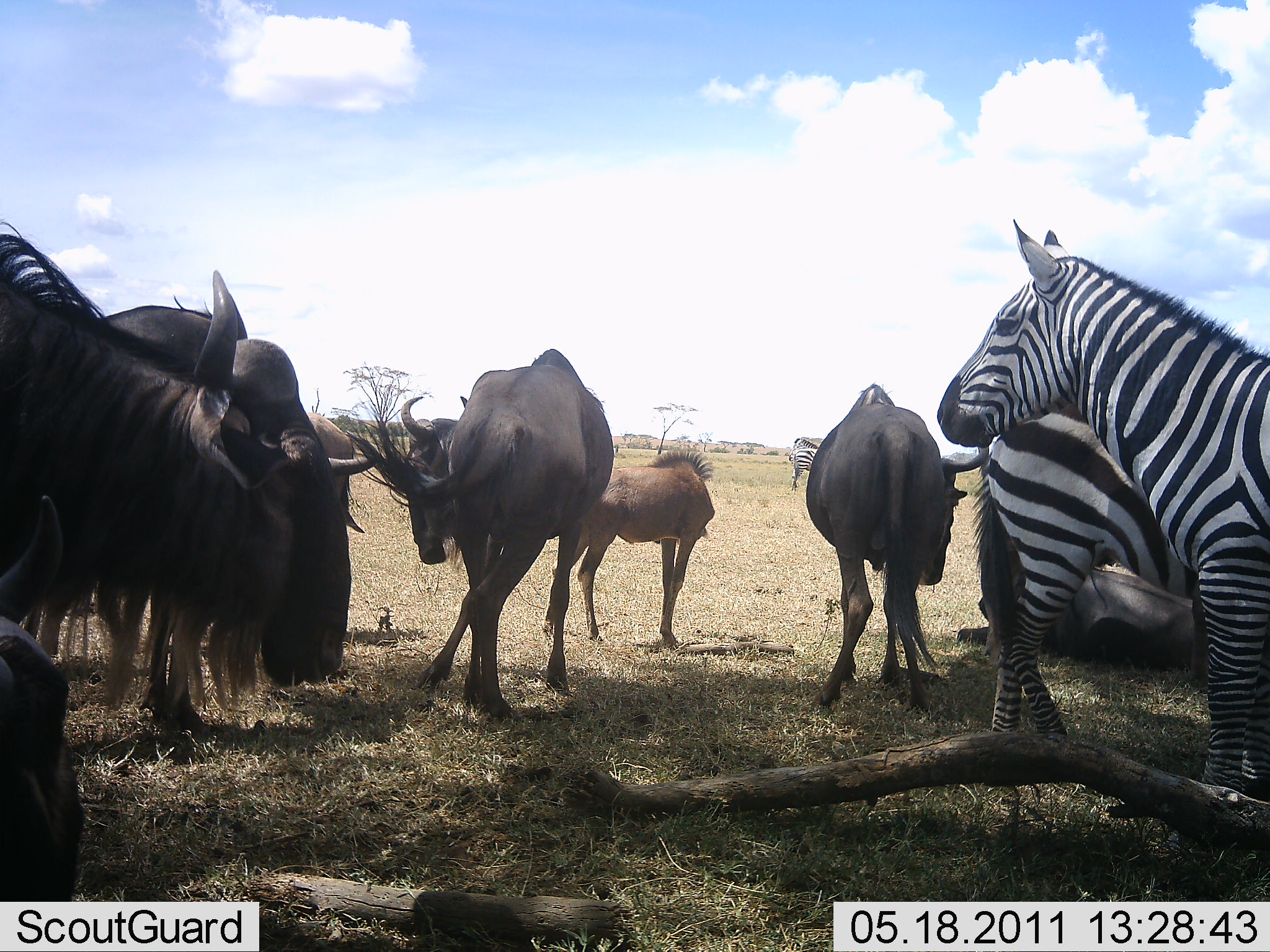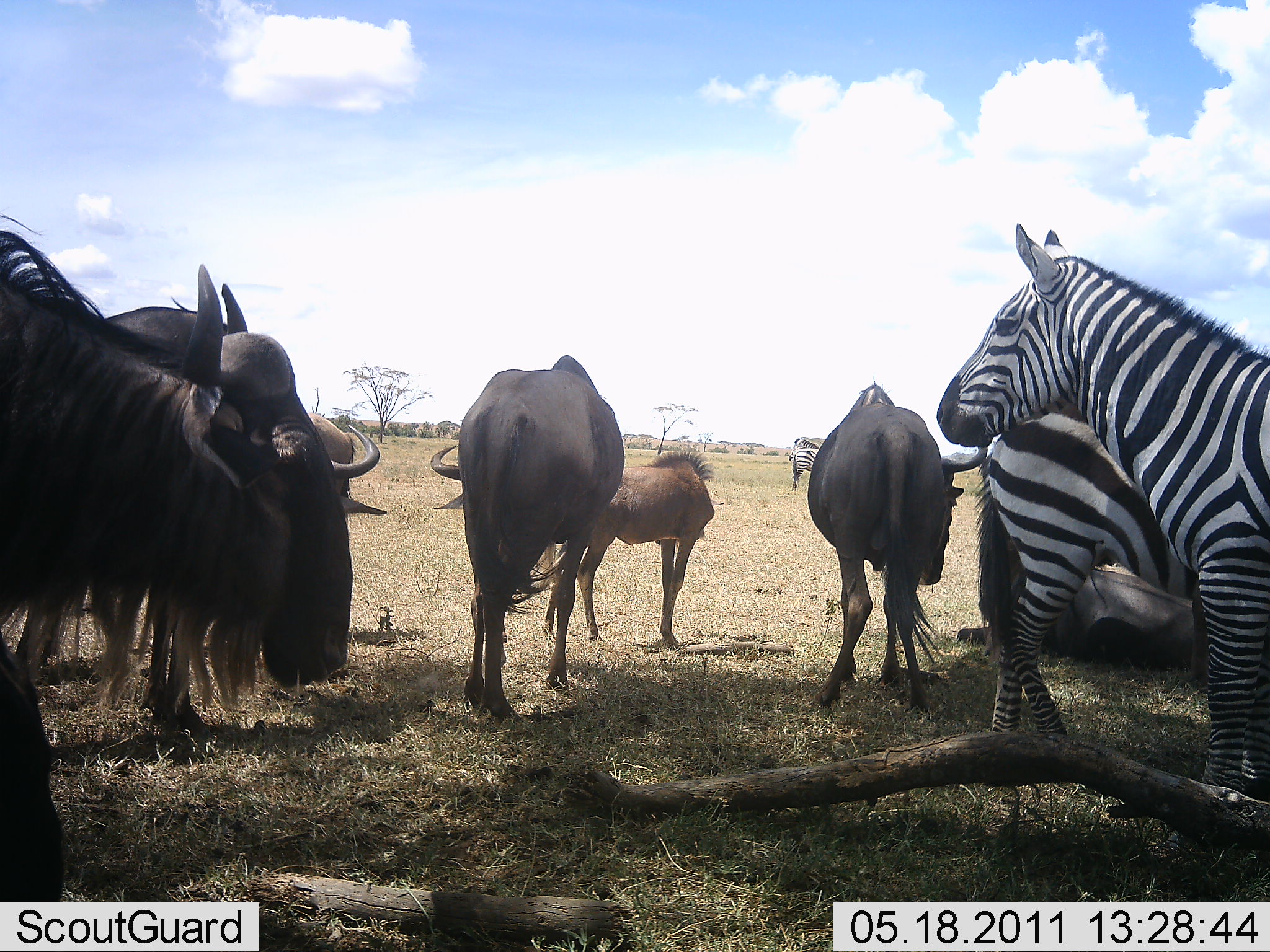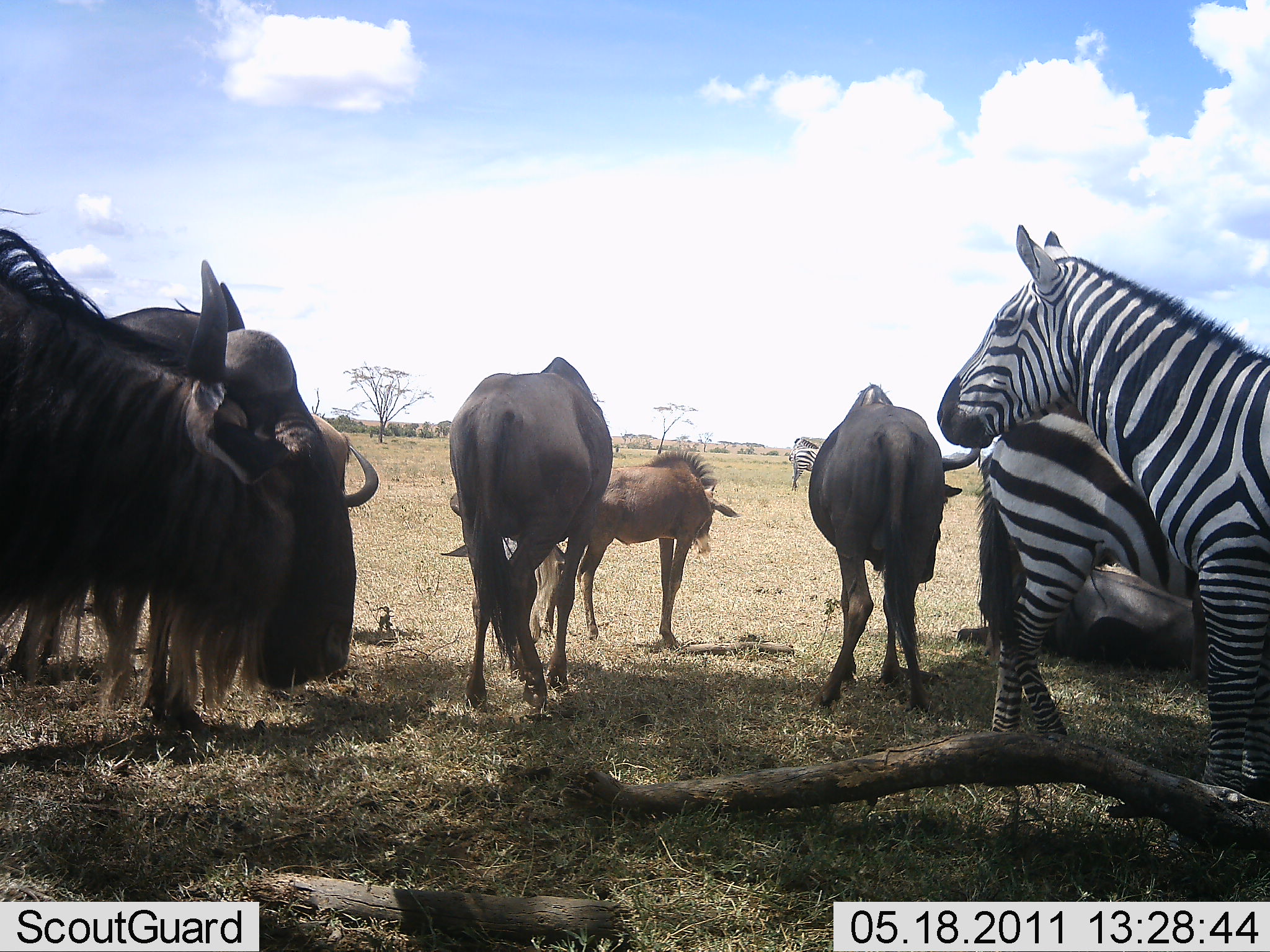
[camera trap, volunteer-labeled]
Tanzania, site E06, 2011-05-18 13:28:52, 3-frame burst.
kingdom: Animalia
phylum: Chordata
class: Mammalia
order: Artiodactyla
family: Bovidae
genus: Connochaetes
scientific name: Connochaetes taurinus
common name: blue wildebeest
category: wildebeest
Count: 6.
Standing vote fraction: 100%.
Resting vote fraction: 57%.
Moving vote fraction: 7%.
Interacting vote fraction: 14%.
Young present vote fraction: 50%.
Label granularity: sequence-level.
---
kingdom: Animalia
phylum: Chordata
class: Mammalia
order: Perissodactyla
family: Equidae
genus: Equus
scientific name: Equus quagga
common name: plains zebra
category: zebra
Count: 3.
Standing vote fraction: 100%.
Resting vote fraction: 0%.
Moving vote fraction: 0%.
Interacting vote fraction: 7%.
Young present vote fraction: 0%.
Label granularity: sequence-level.